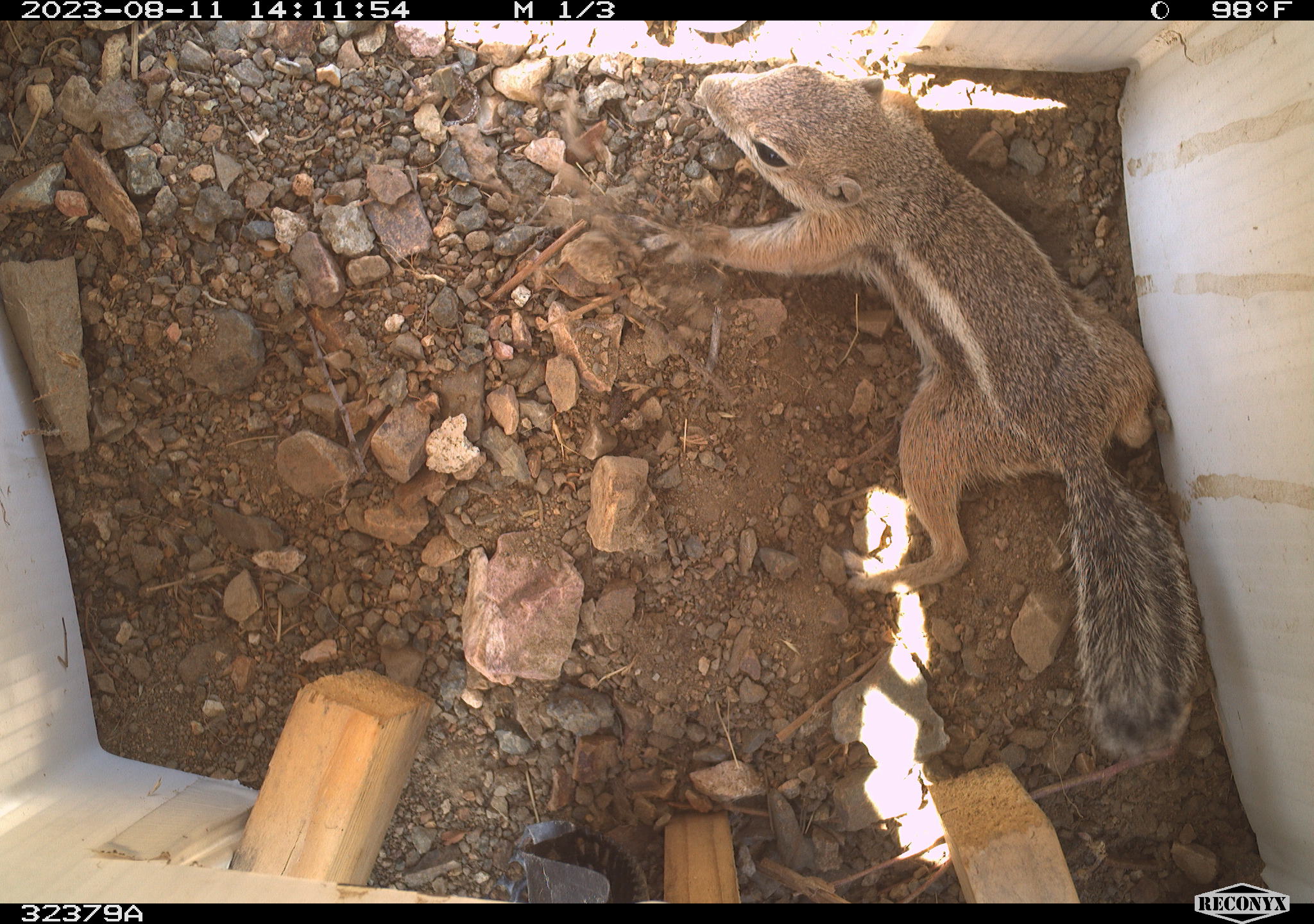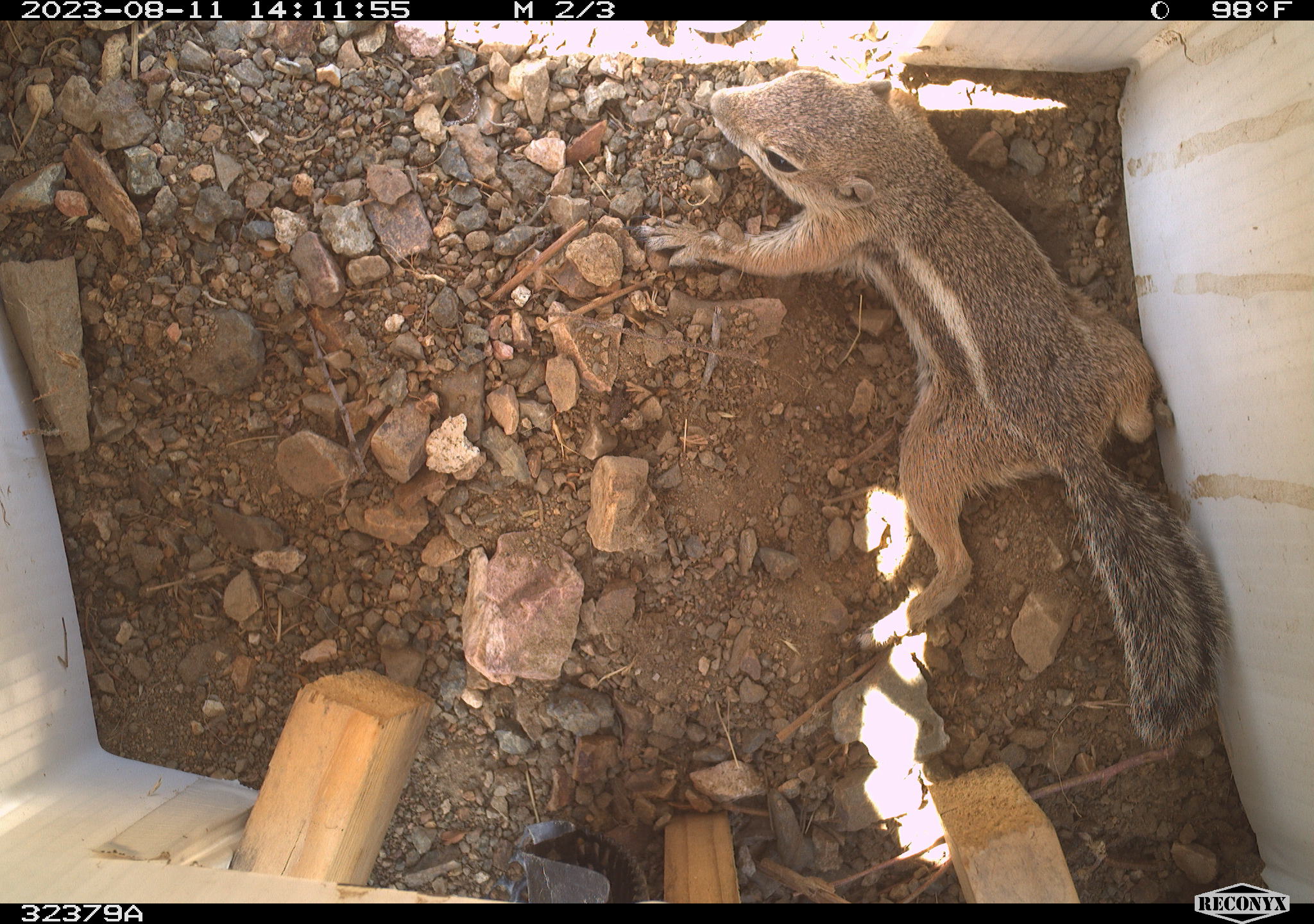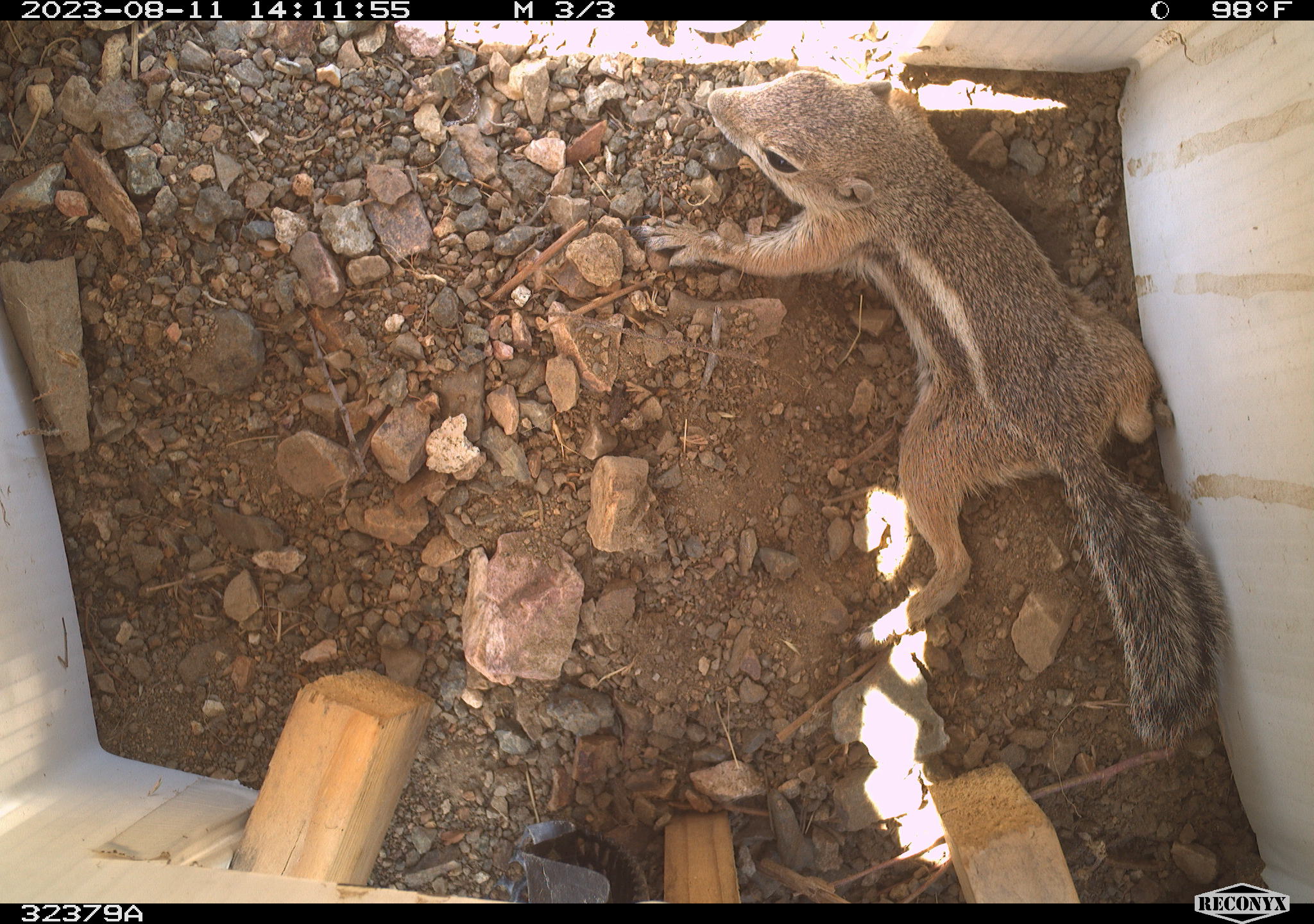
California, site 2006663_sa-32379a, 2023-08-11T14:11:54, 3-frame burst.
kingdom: Animalia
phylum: Chordata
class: Mammalia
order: Rodentia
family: Sciuridae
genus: Ammospermophilus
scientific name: Ammospermophilus leucurus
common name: white-tailed antelope squirrel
White-tailed antelope squirrel (Ammospermophilus leucurus).